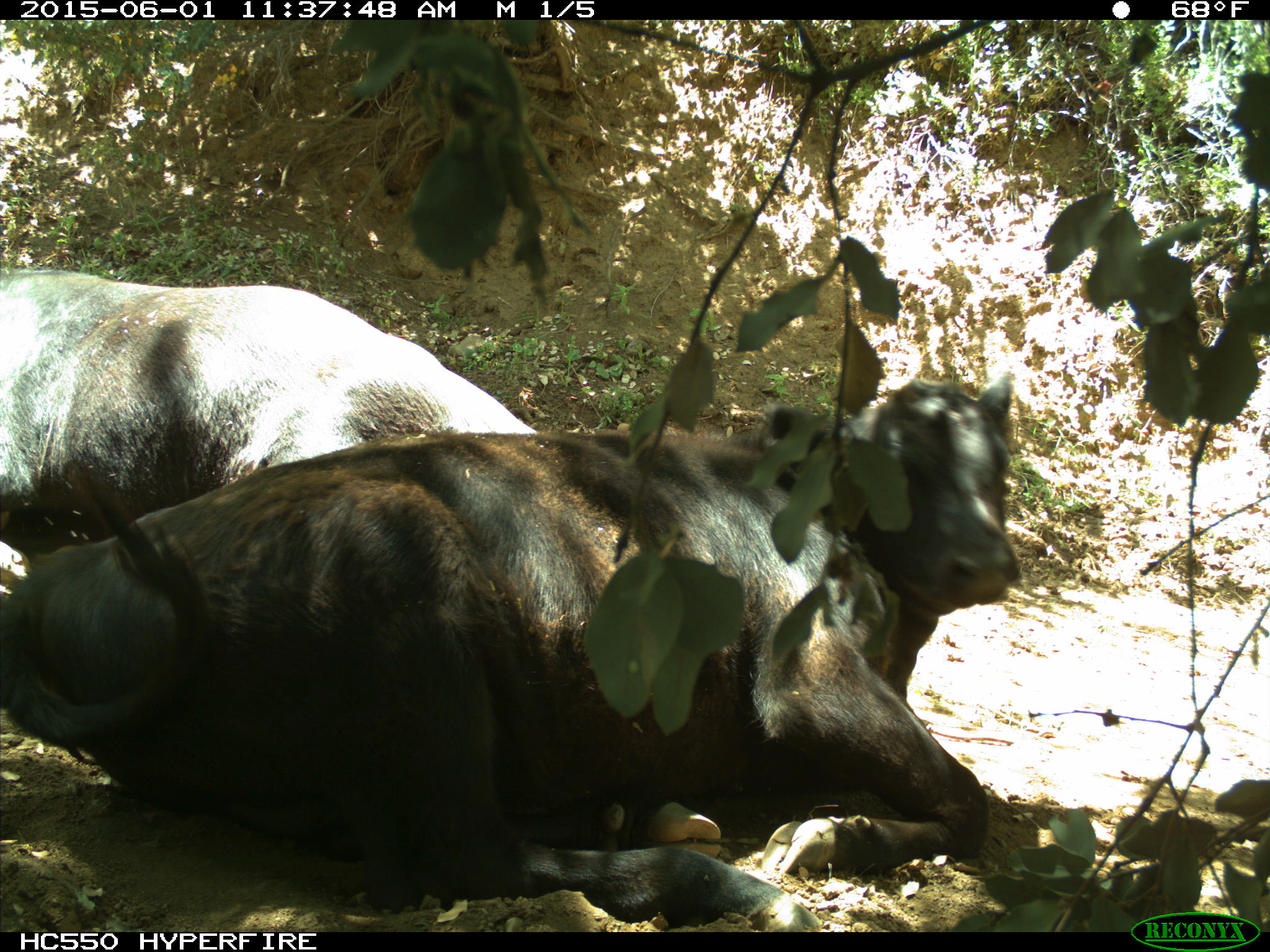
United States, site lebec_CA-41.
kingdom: Animalia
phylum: Chordata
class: Mammalia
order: Artiodactyla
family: Bovidae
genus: Bos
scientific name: Bos taurus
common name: domestic cow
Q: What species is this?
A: Bos taurus (domestic cow).